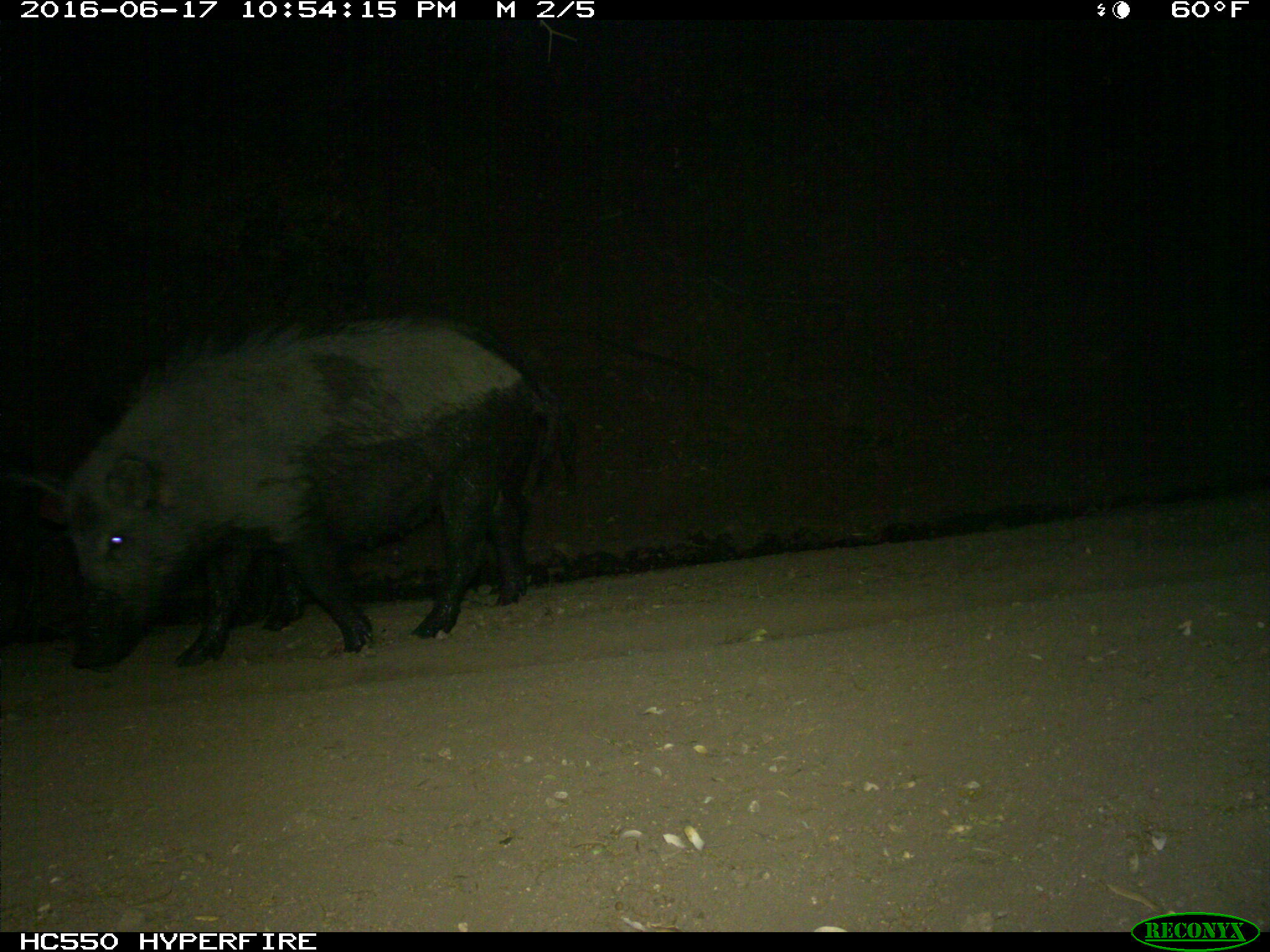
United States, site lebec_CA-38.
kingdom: Animalia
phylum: Chordata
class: Mammalia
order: Artiodactyla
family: Suidae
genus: Sus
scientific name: Sus scrofa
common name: wild boar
Sus scrofa (wild boar).